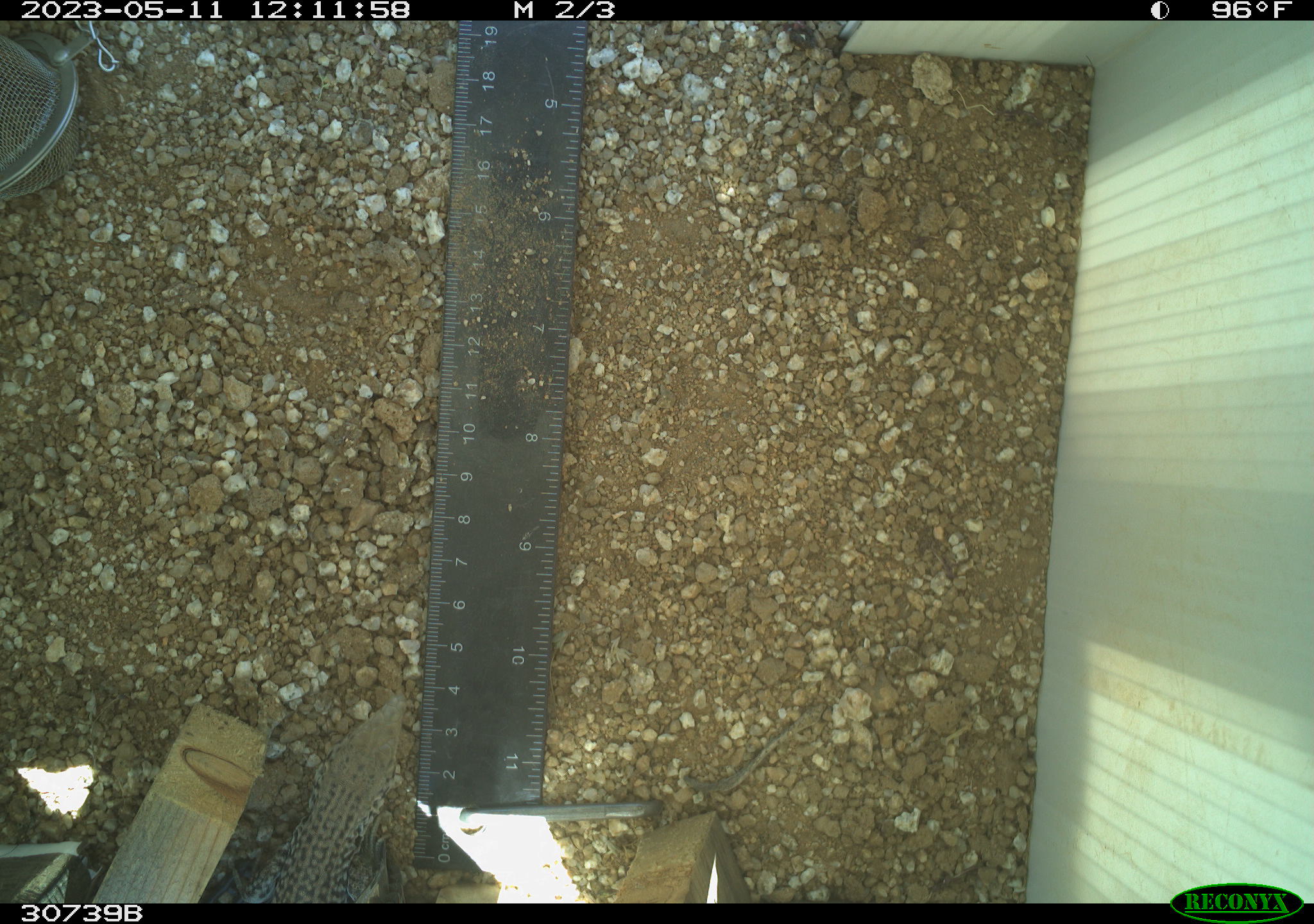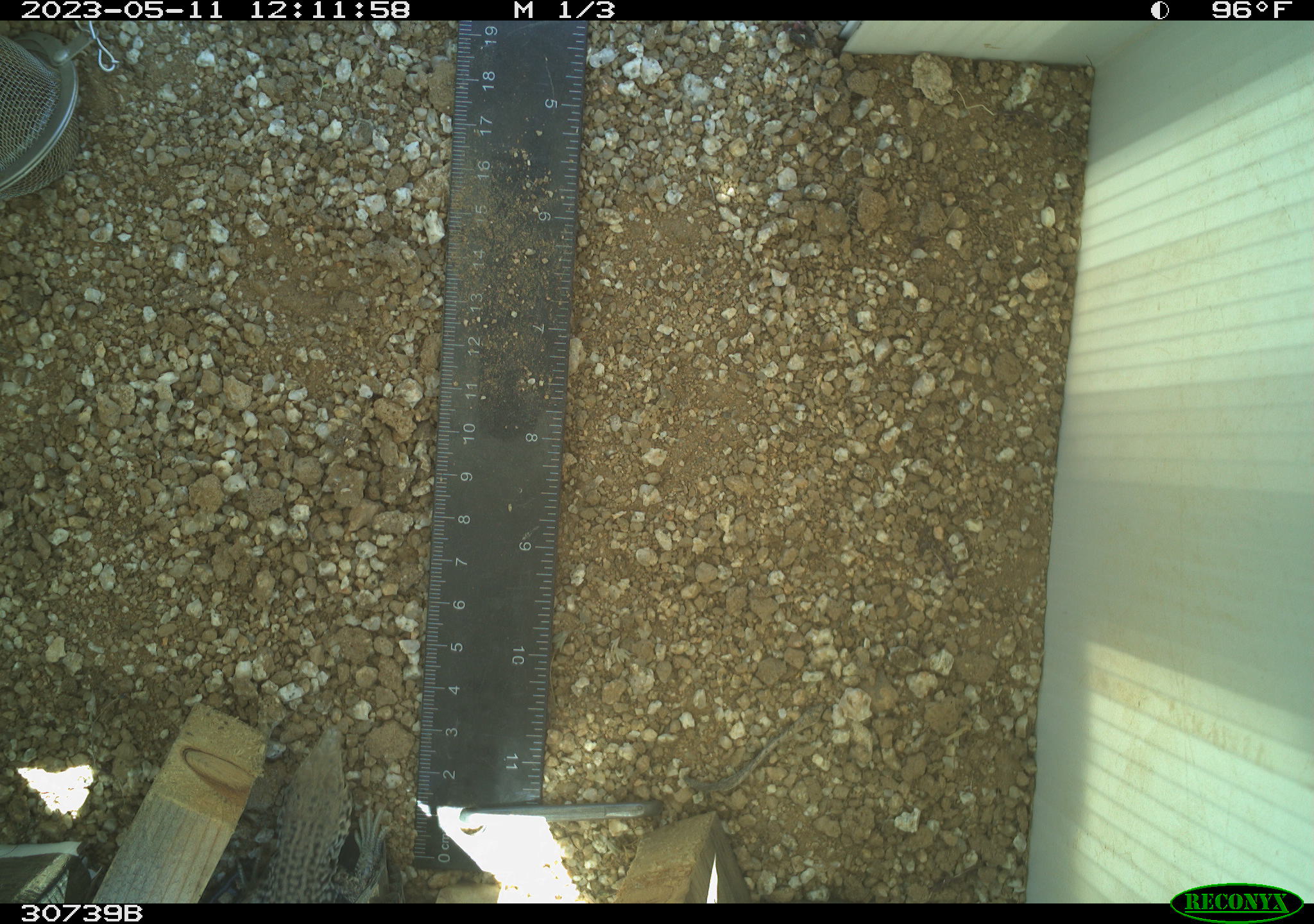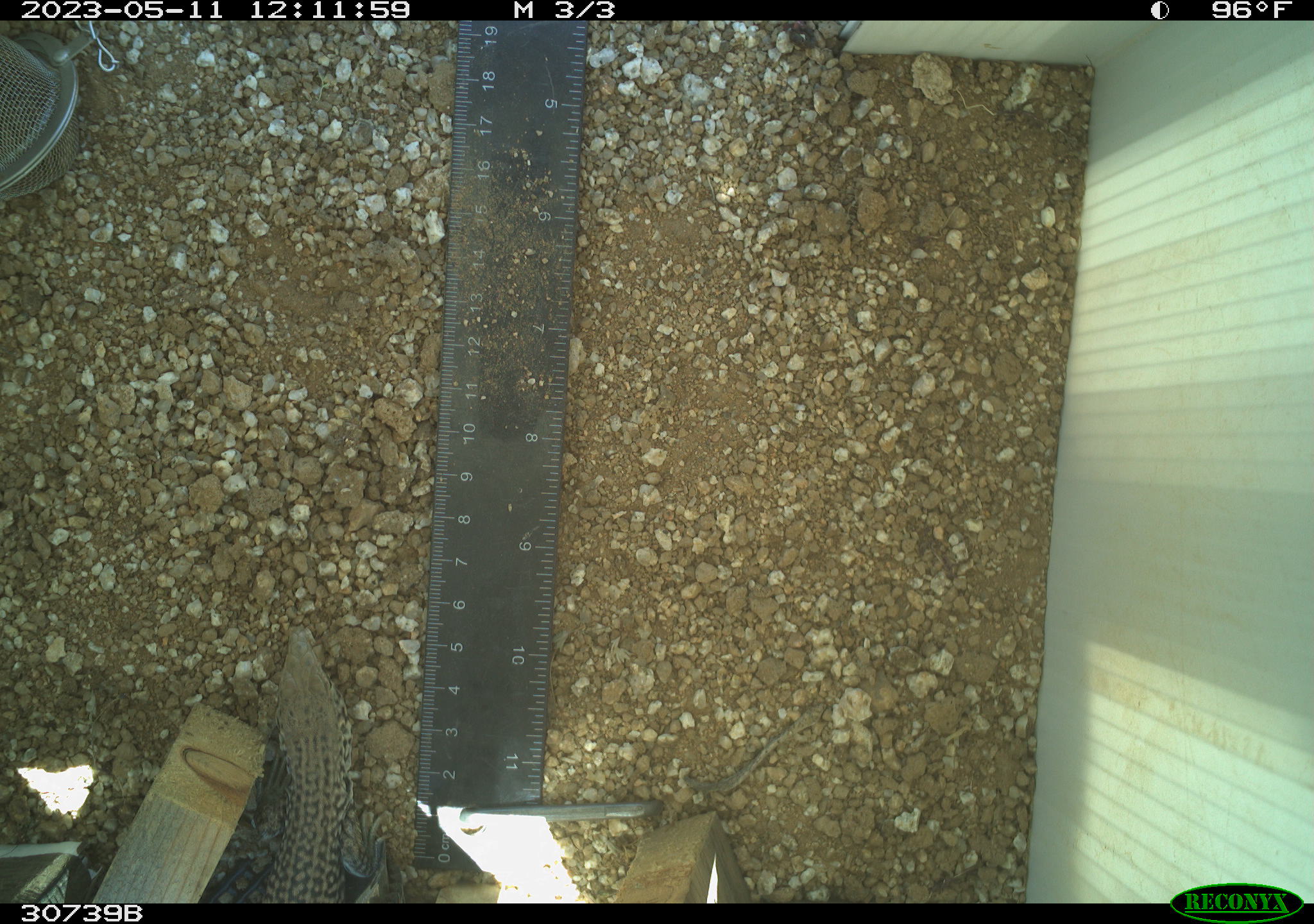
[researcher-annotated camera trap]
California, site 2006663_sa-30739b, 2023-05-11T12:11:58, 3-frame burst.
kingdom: Animalia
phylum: Chordata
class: Reptilia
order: Squamata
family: Teiidae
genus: Aspidoscelis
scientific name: Aspidoscelis tigris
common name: western whiptail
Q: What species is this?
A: Western whiptail (Aspidoscelis tigris).